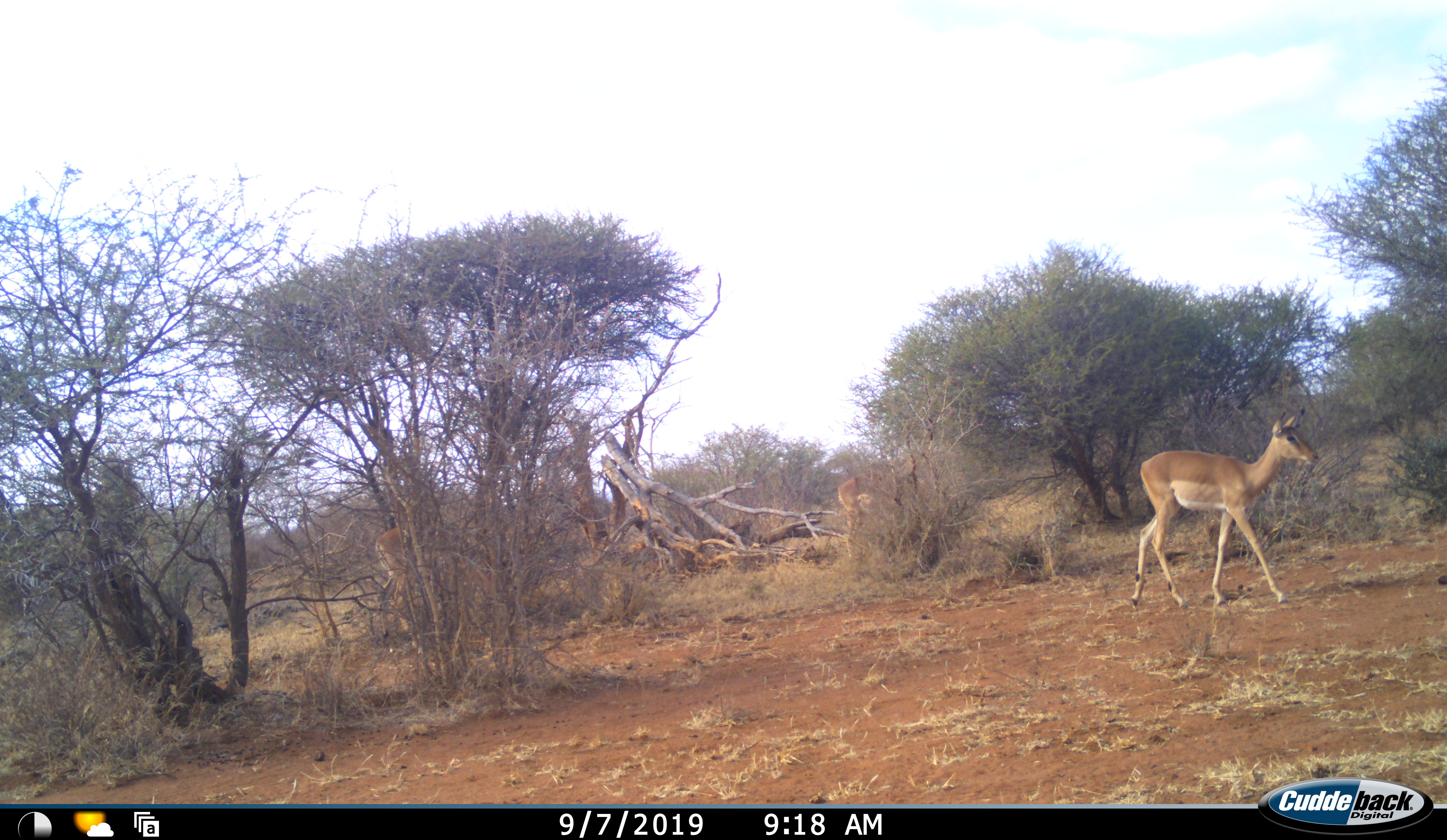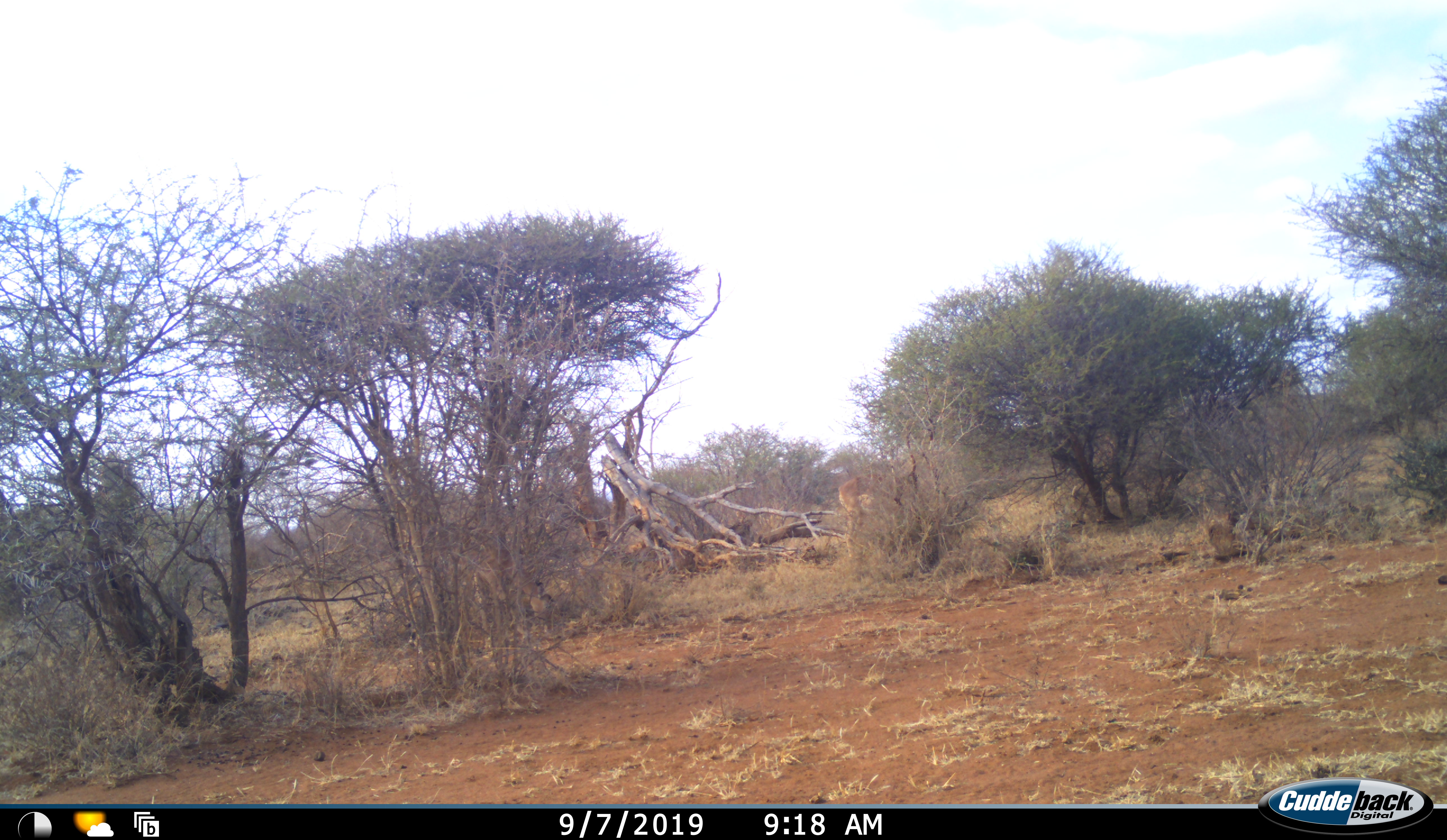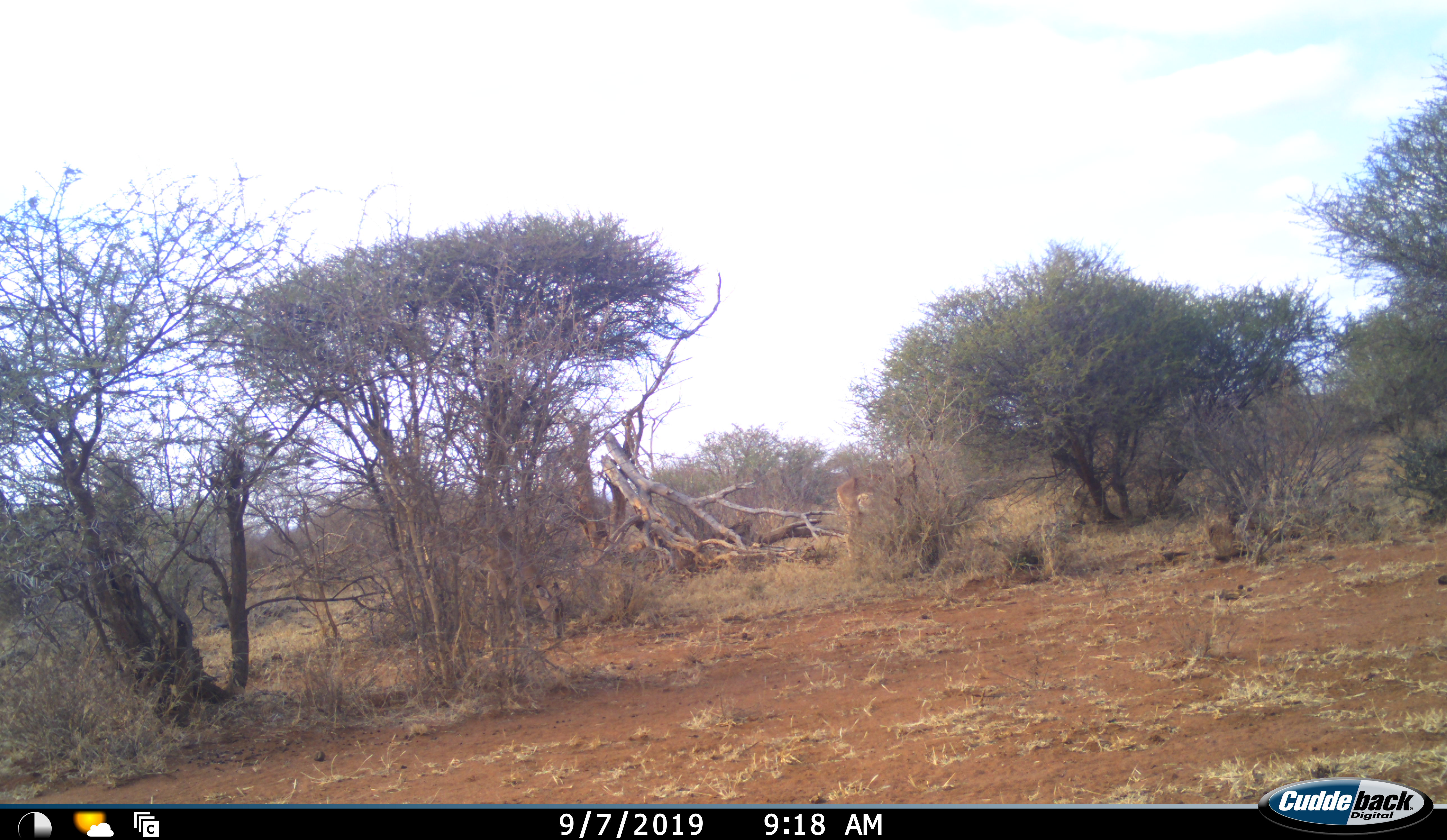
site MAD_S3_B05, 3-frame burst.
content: unidentified animal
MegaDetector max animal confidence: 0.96